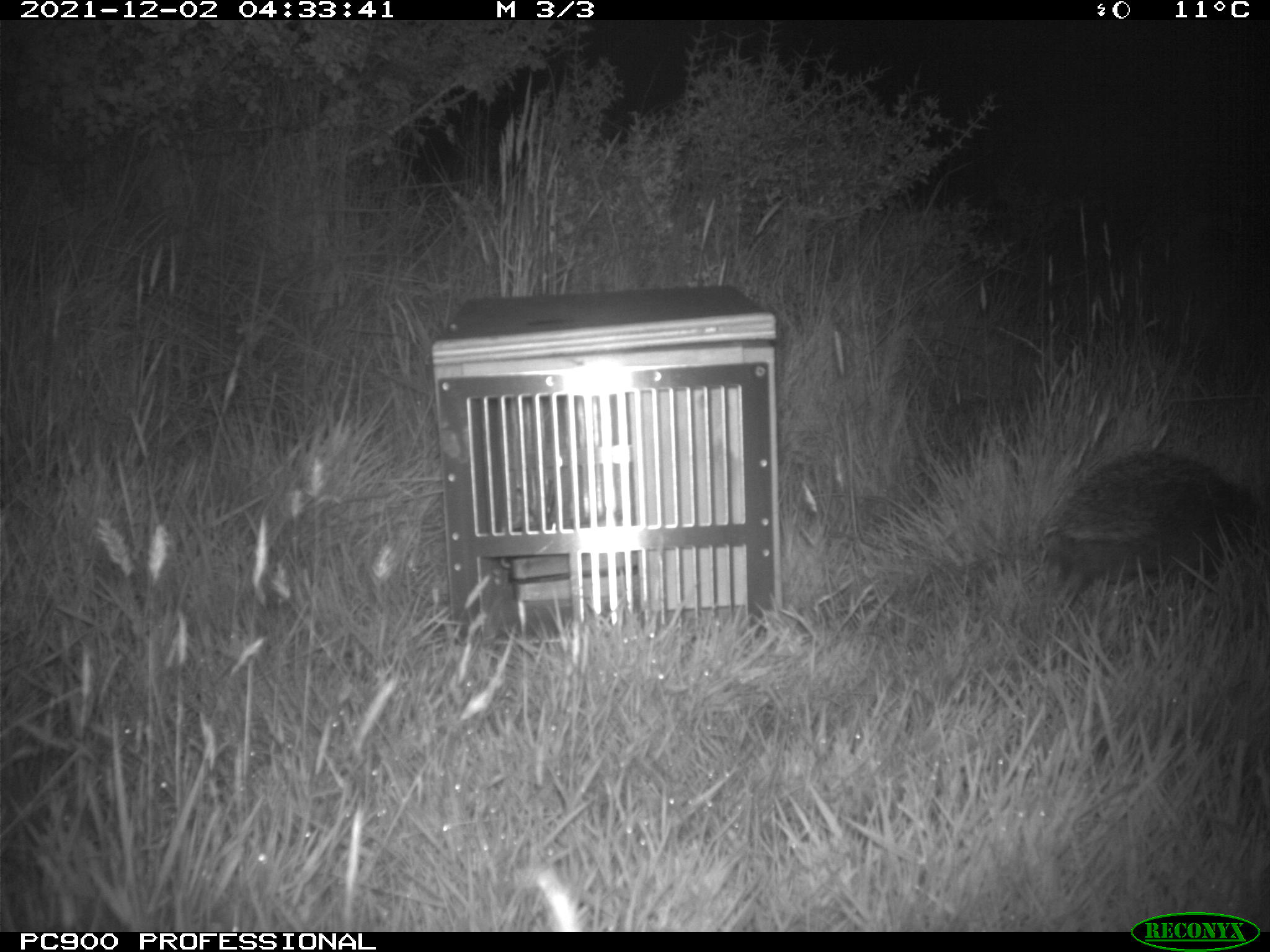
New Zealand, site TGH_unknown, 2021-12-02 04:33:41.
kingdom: Animalia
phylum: Chordata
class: Mammalia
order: Eulipotyphla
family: Erinaceidae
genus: Erinaceus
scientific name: Erinaceus europaeus europaeus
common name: european hedgehog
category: hedgehog